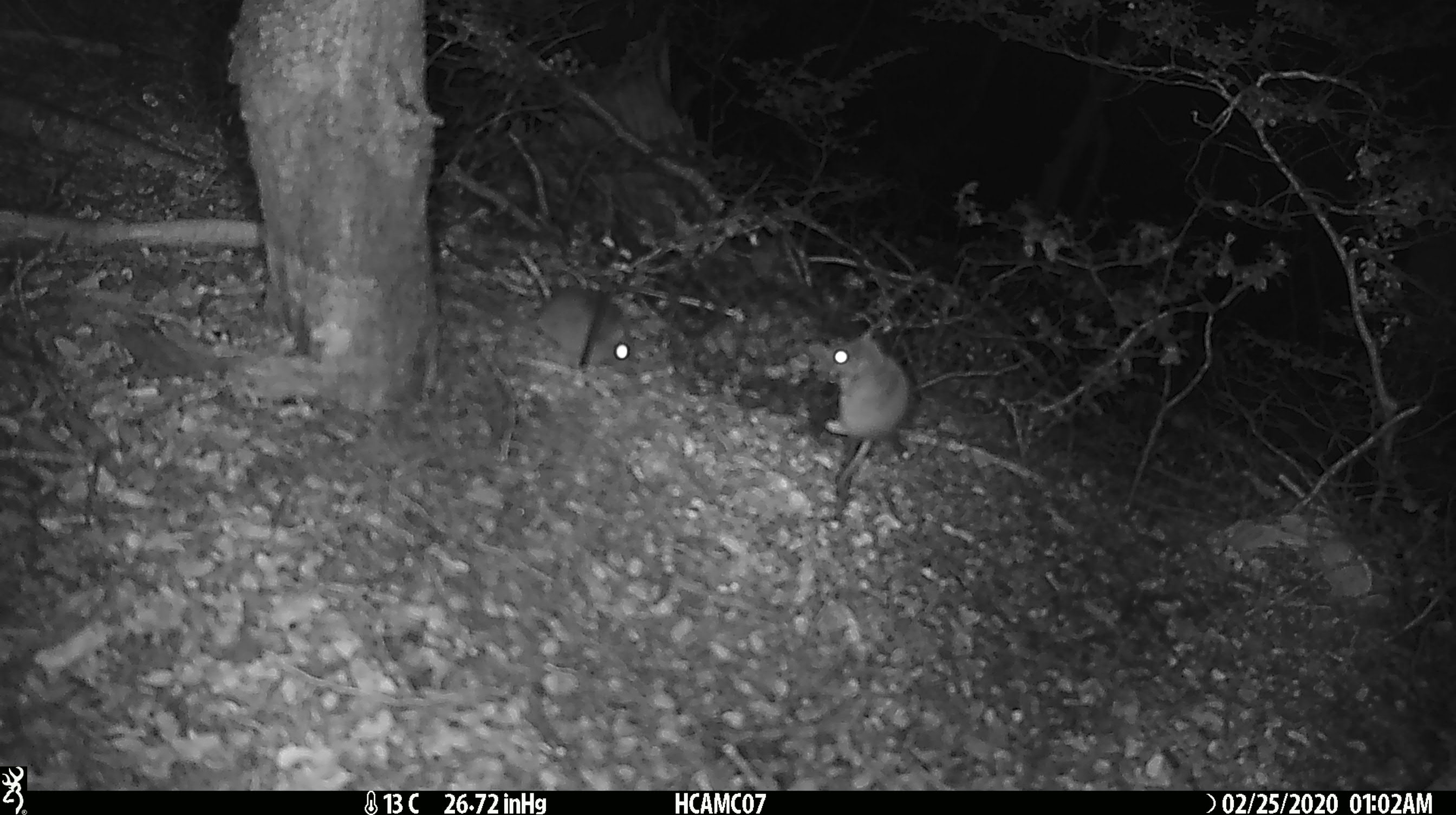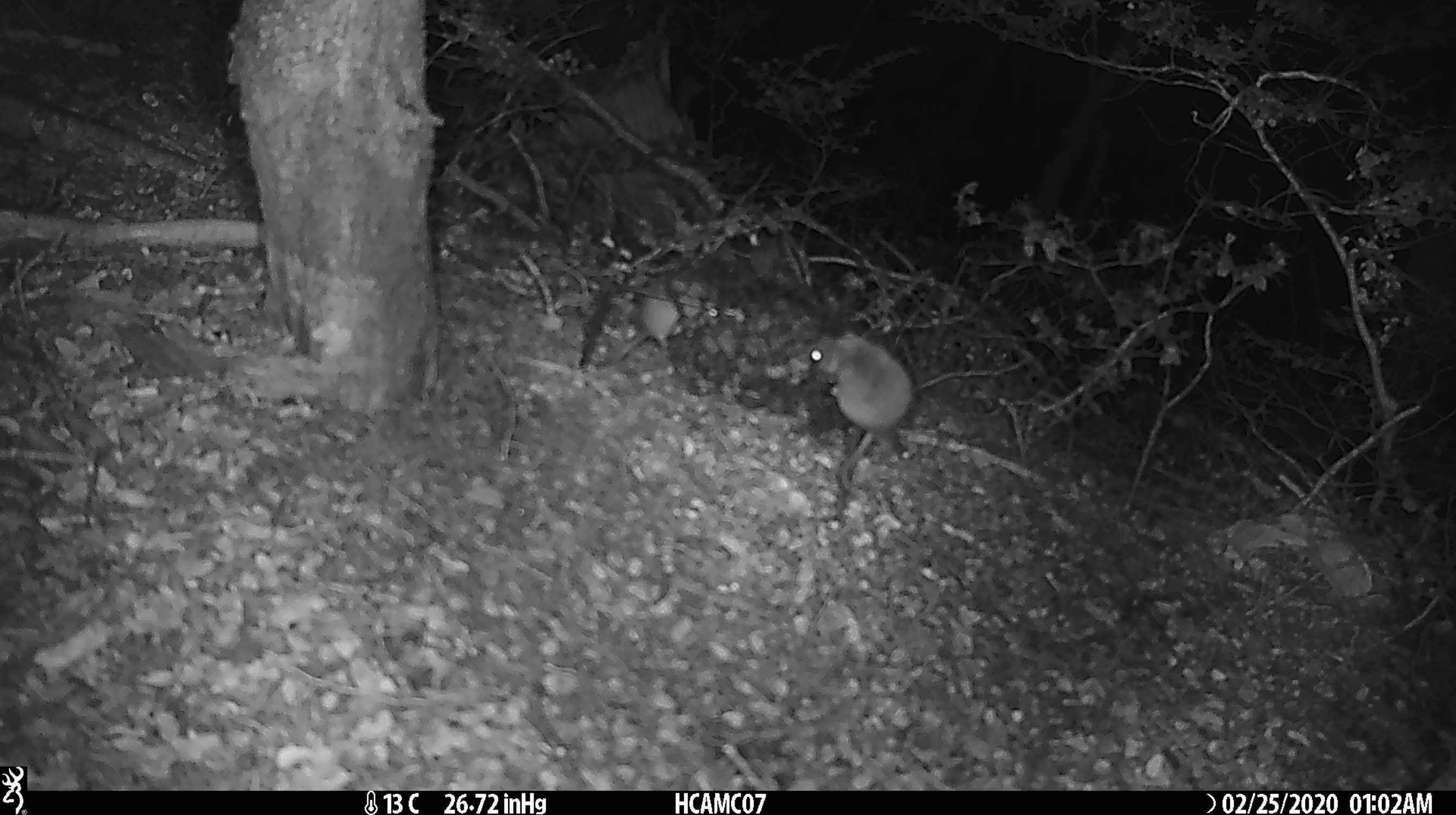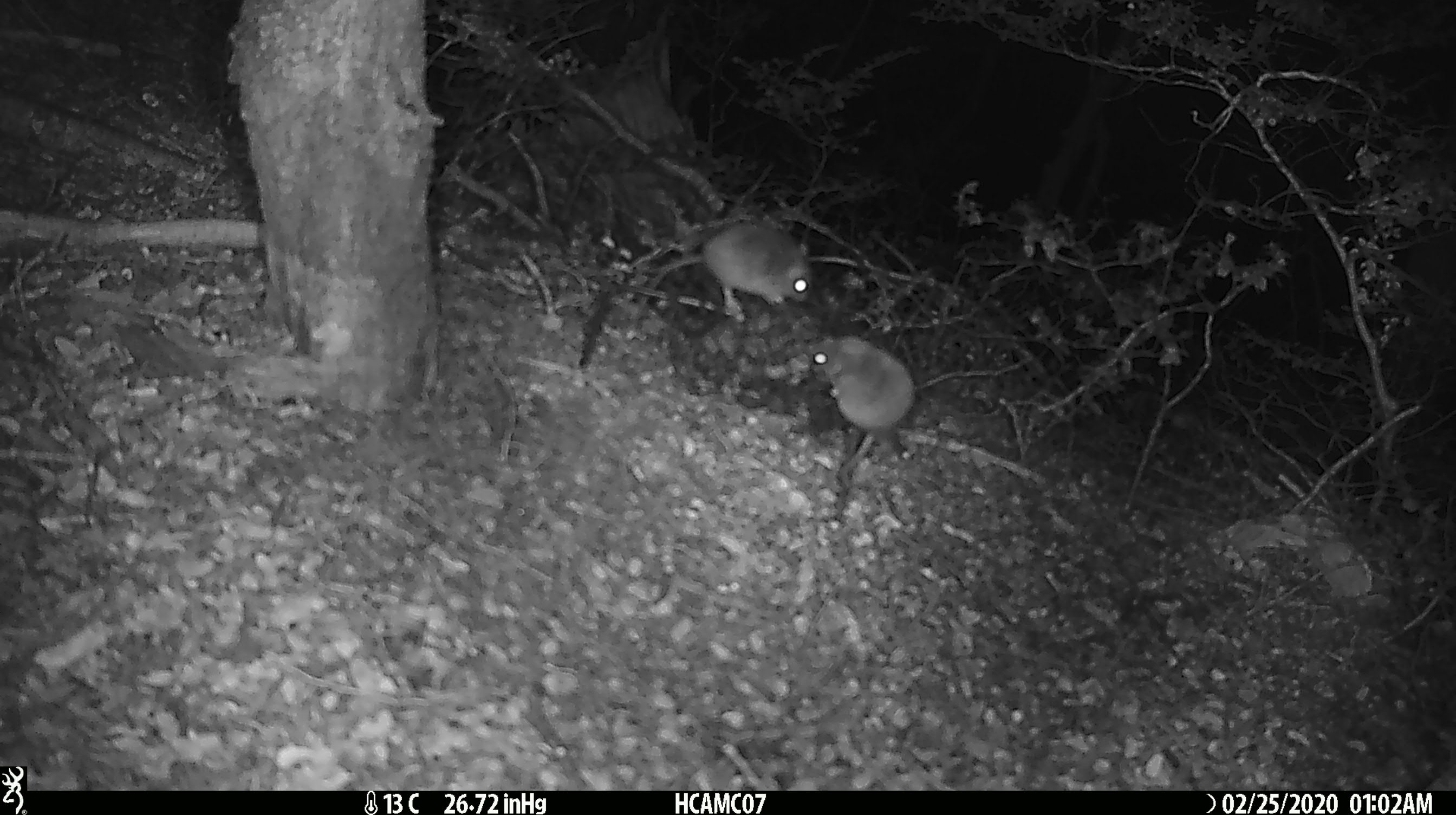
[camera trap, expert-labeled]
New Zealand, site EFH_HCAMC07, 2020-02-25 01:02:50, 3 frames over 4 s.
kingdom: Animalia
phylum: Chordata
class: Mammalia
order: Rodentia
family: Muridae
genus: Mus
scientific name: Mus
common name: mouse